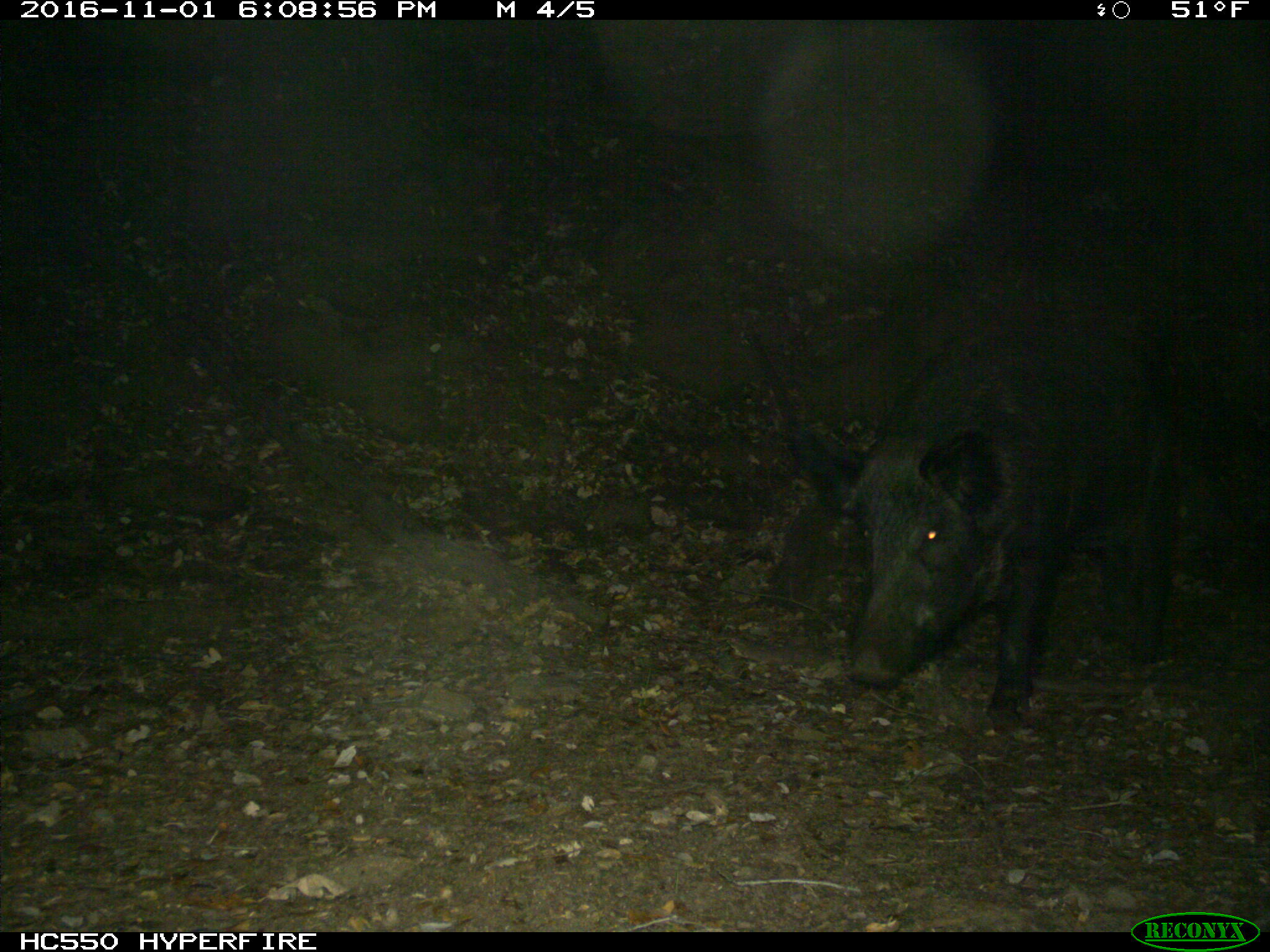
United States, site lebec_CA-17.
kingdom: Animalia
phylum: Chordata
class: Mammalia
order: Artiodactyla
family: Suidae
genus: Sus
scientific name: Sus scrofa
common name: wild boar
Sus scrofa (wild boar).